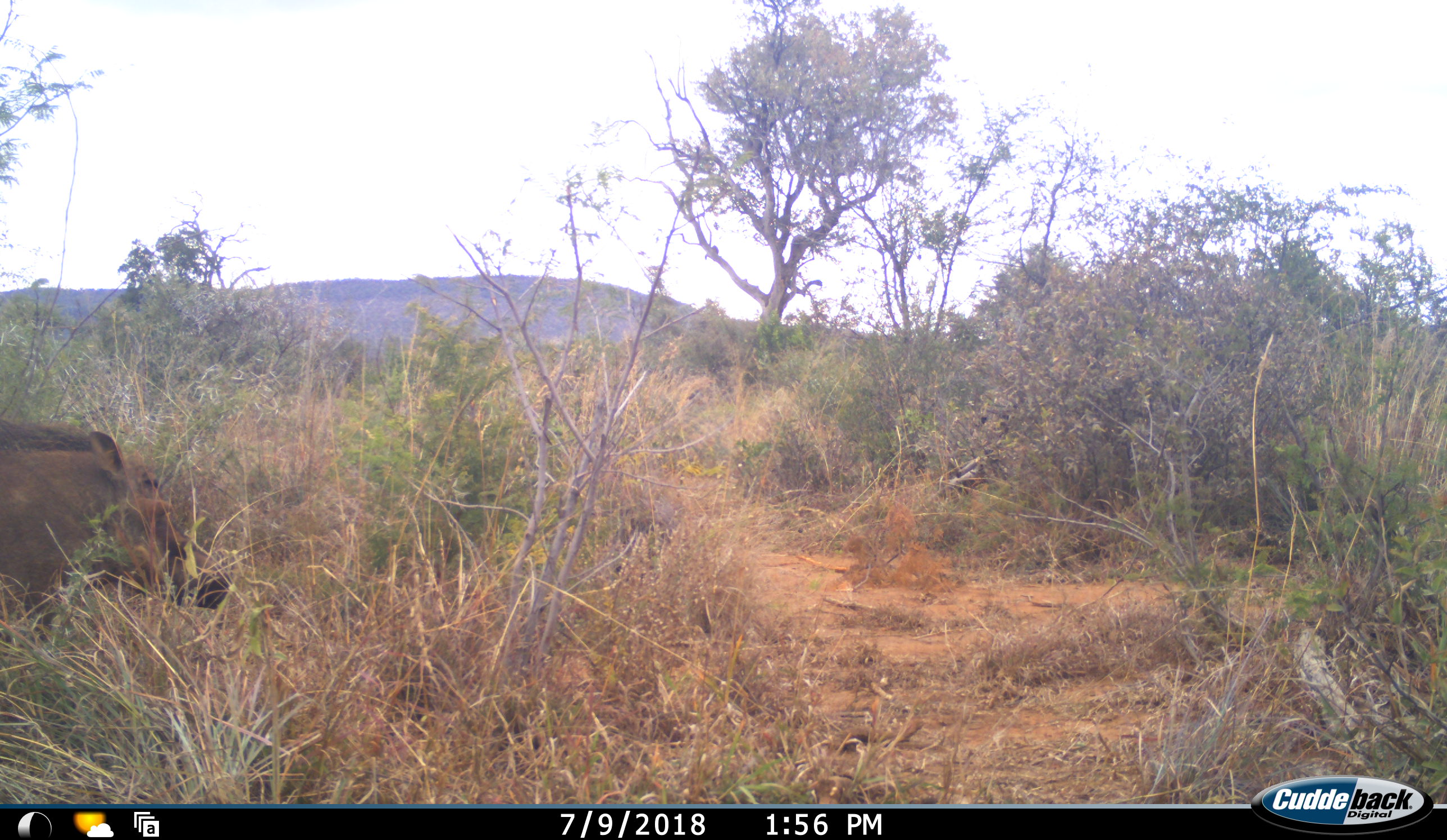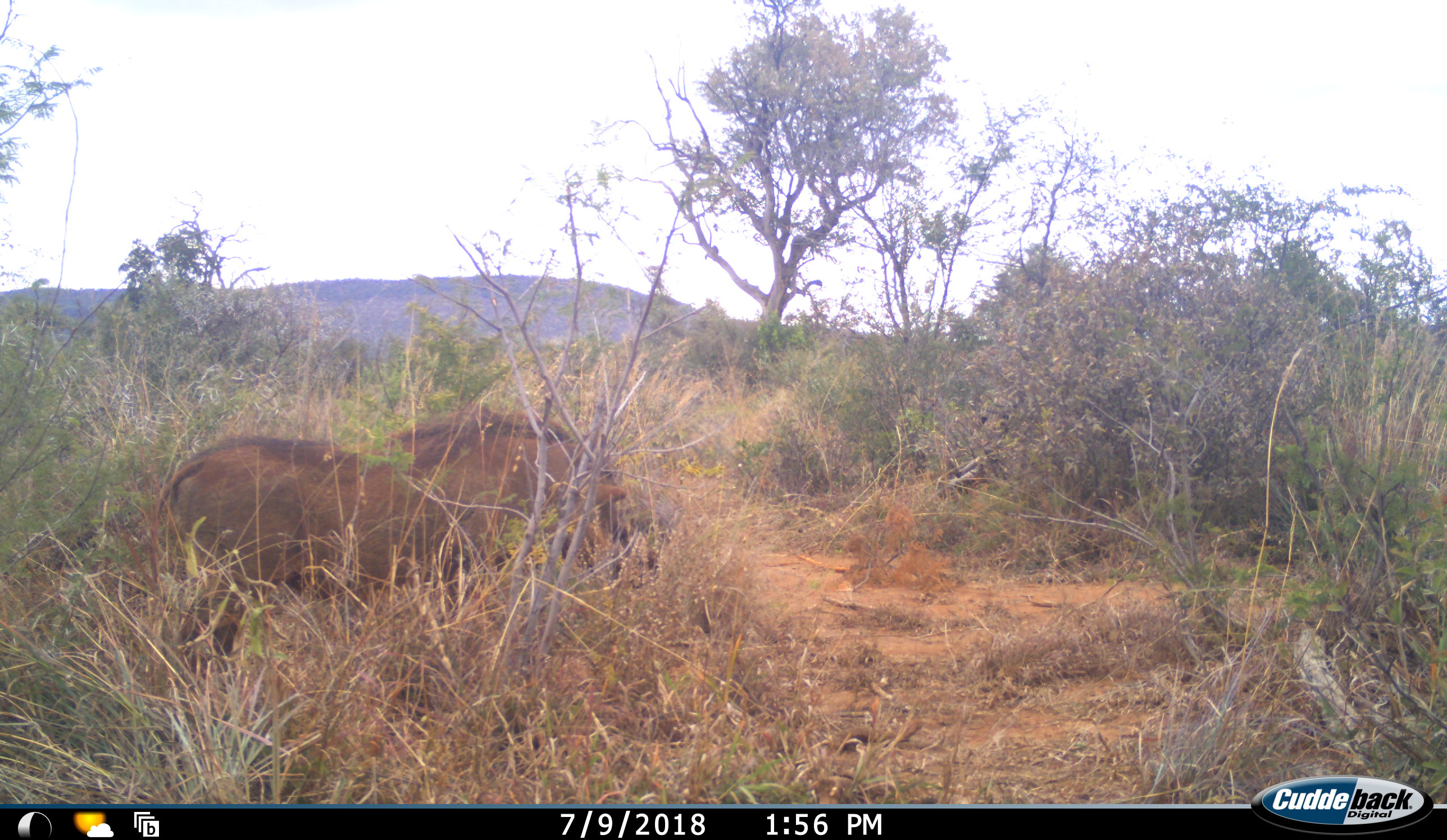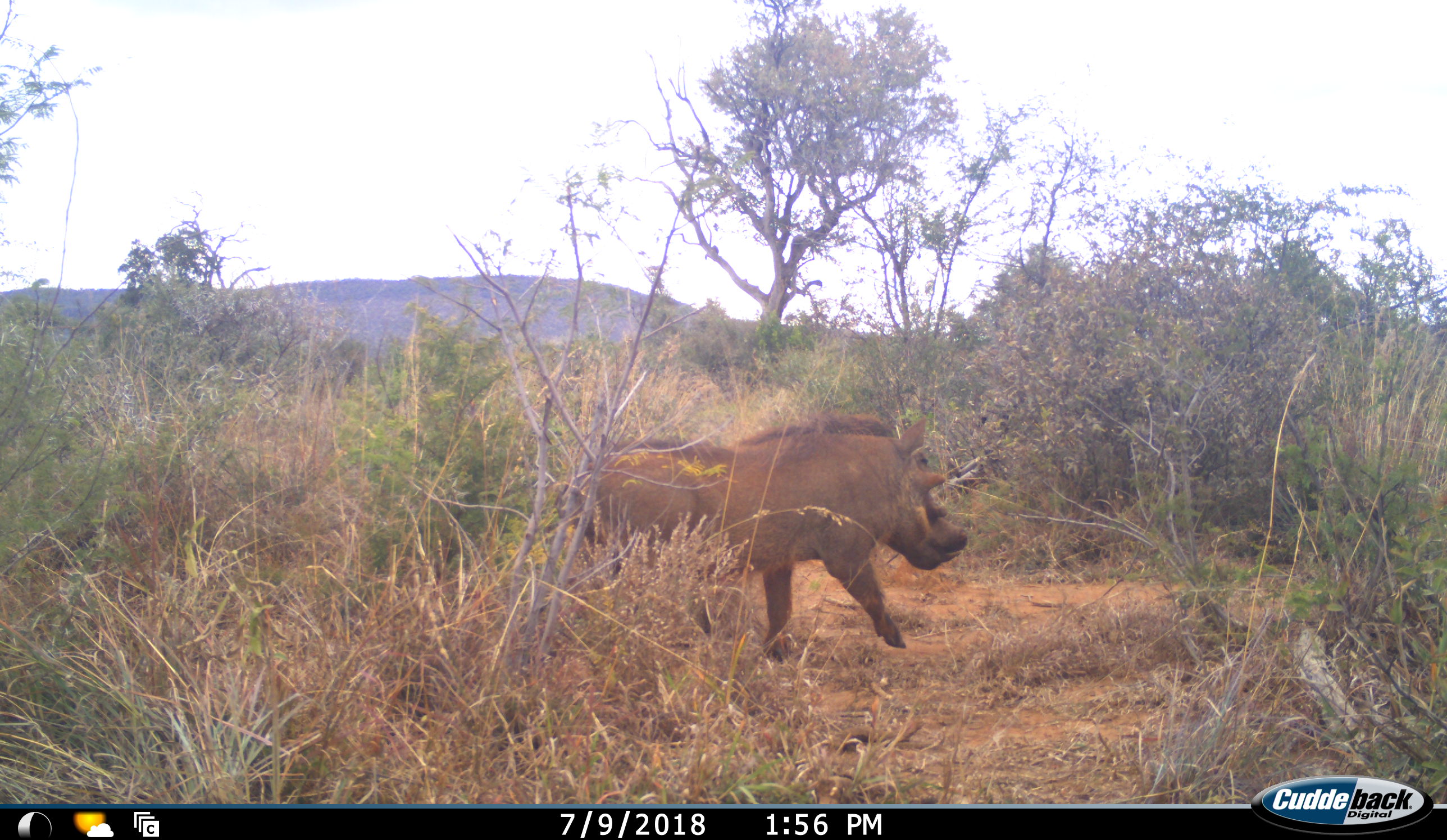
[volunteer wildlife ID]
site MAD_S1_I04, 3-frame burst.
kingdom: Animalia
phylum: Chordata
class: Mammalia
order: Artiodactyla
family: Suidae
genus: Phacochoerus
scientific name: Phacochoerus africanus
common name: warthog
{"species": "warthog (Phacochoerus africanus)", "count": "1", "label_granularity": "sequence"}